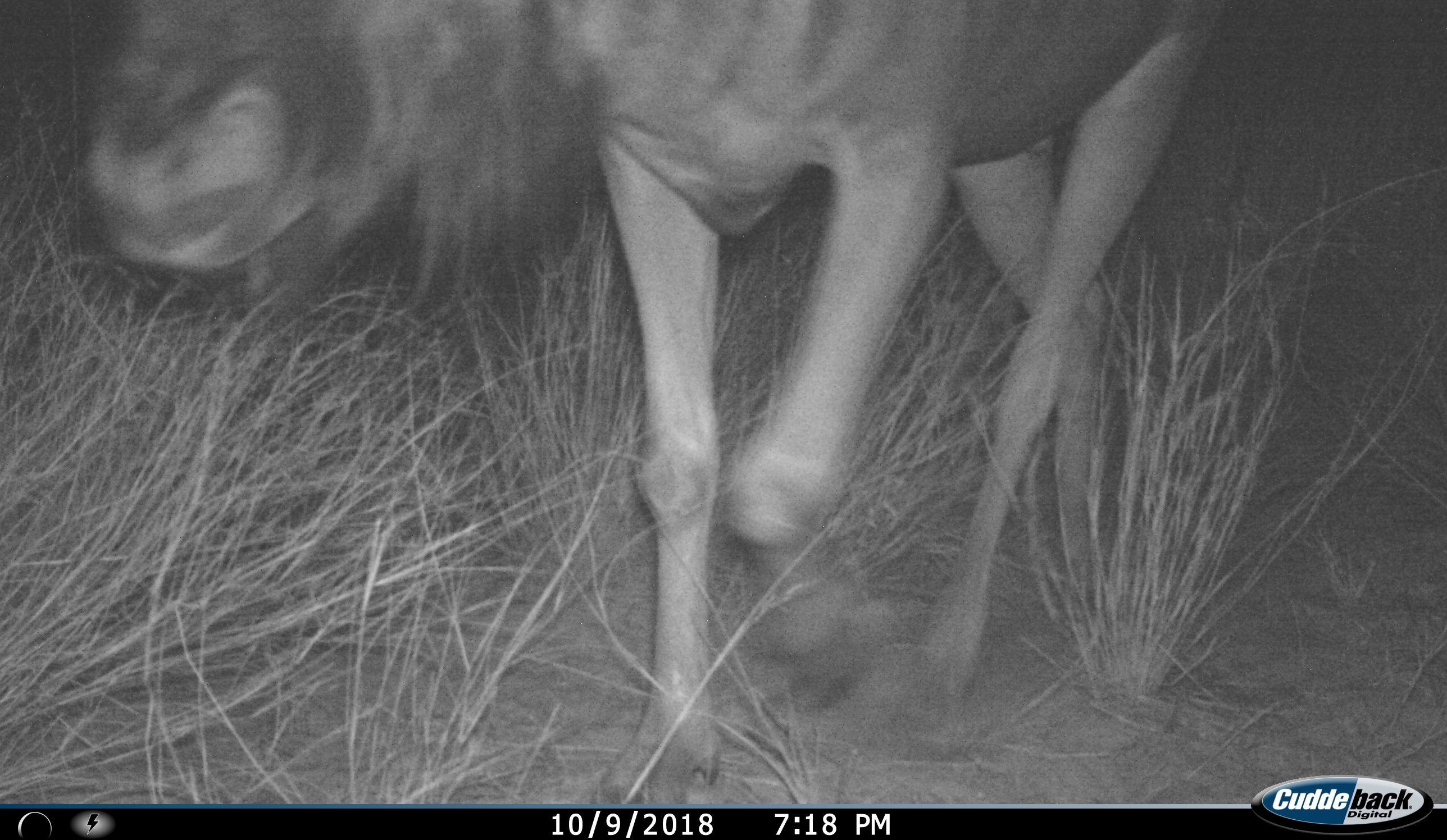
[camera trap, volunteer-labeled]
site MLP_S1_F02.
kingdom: Animalia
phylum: Chordata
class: Mammalia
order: Artiodactyla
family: Bovidae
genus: Connochaetes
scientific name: Connochaetes taurinus taurinus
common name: blue wildebeest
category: wildebeestblue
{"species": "wildebeestblue (blue wildebeest) (Connochaetes taurinus taurinus)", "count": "1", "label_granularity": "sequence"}